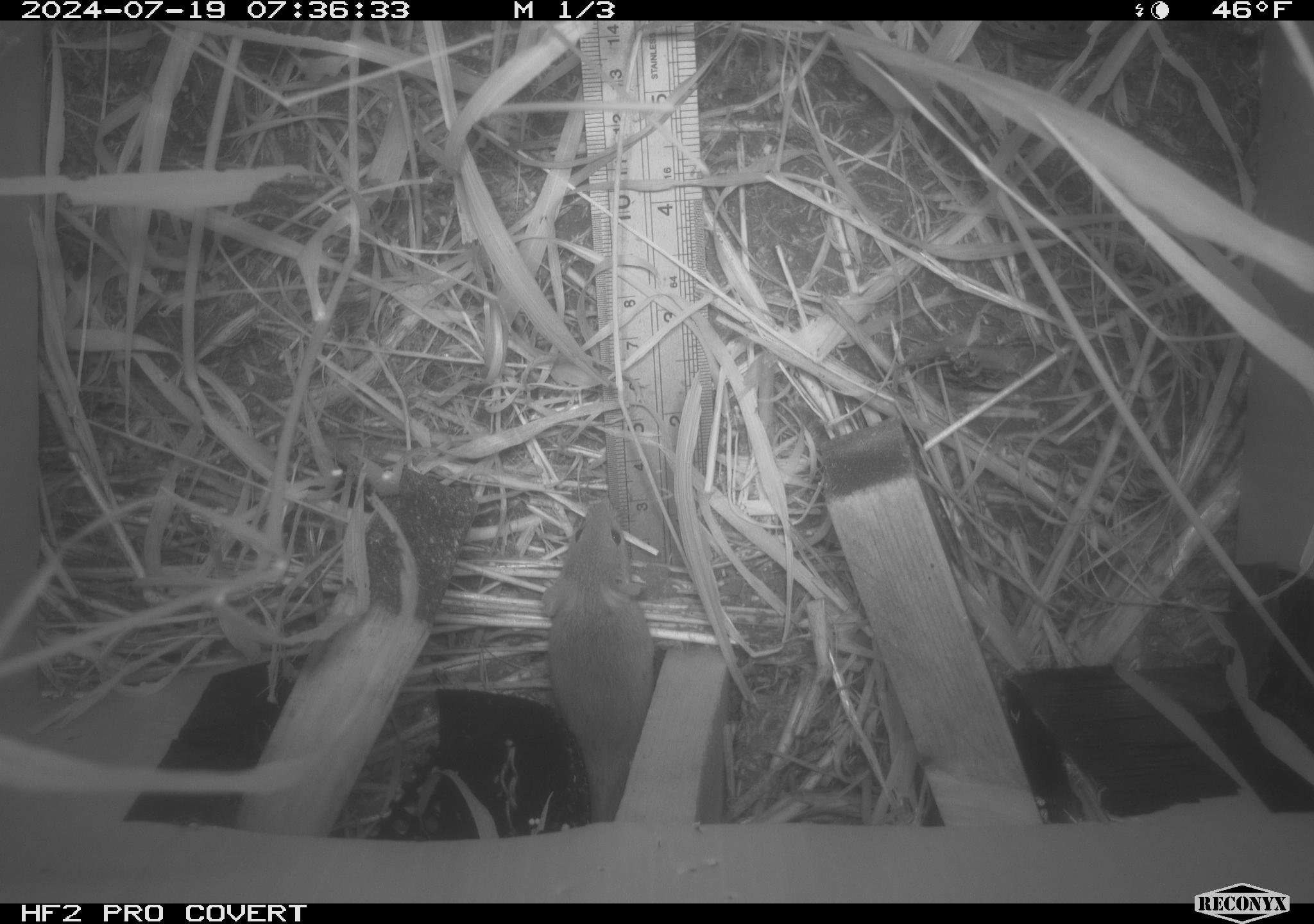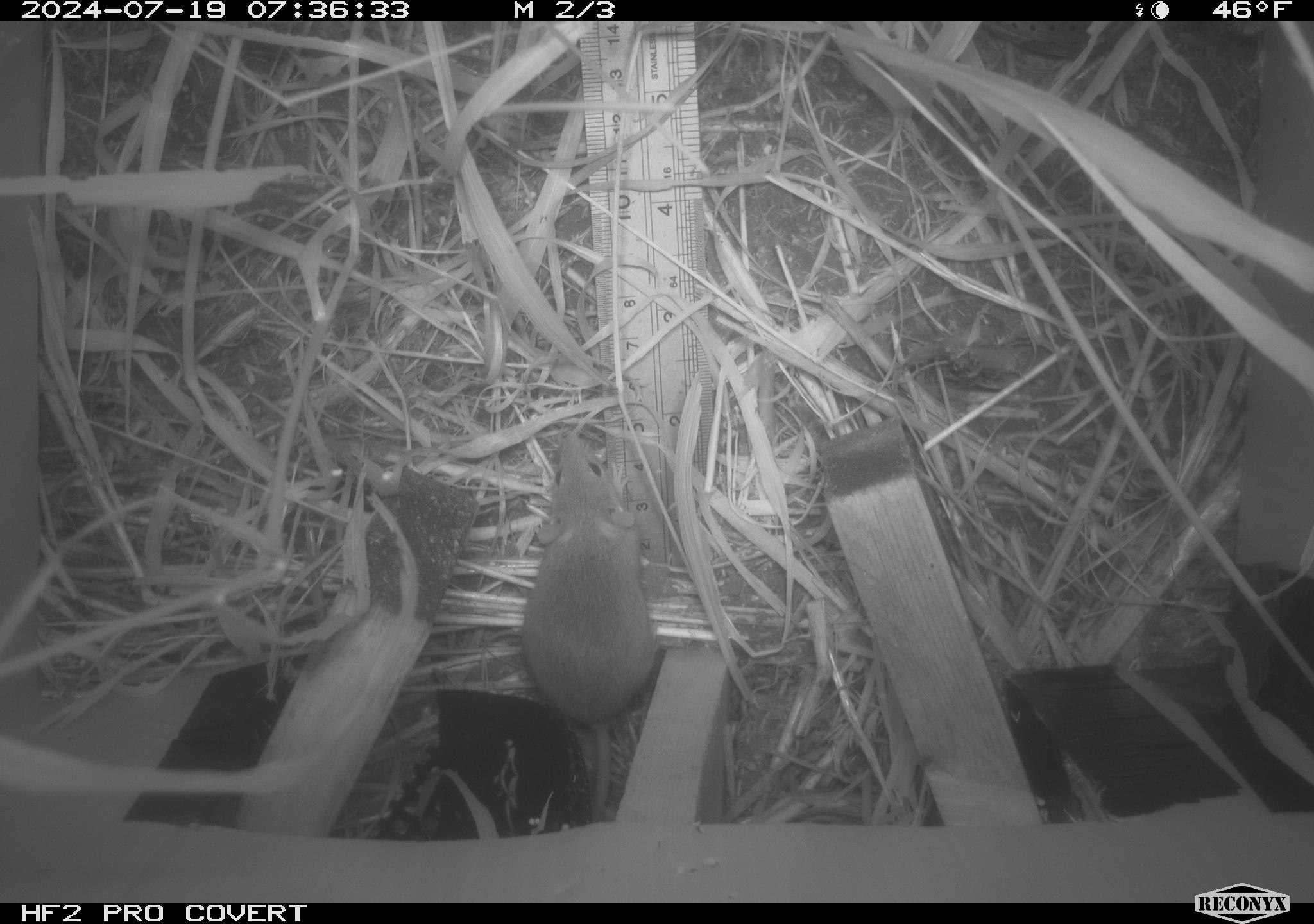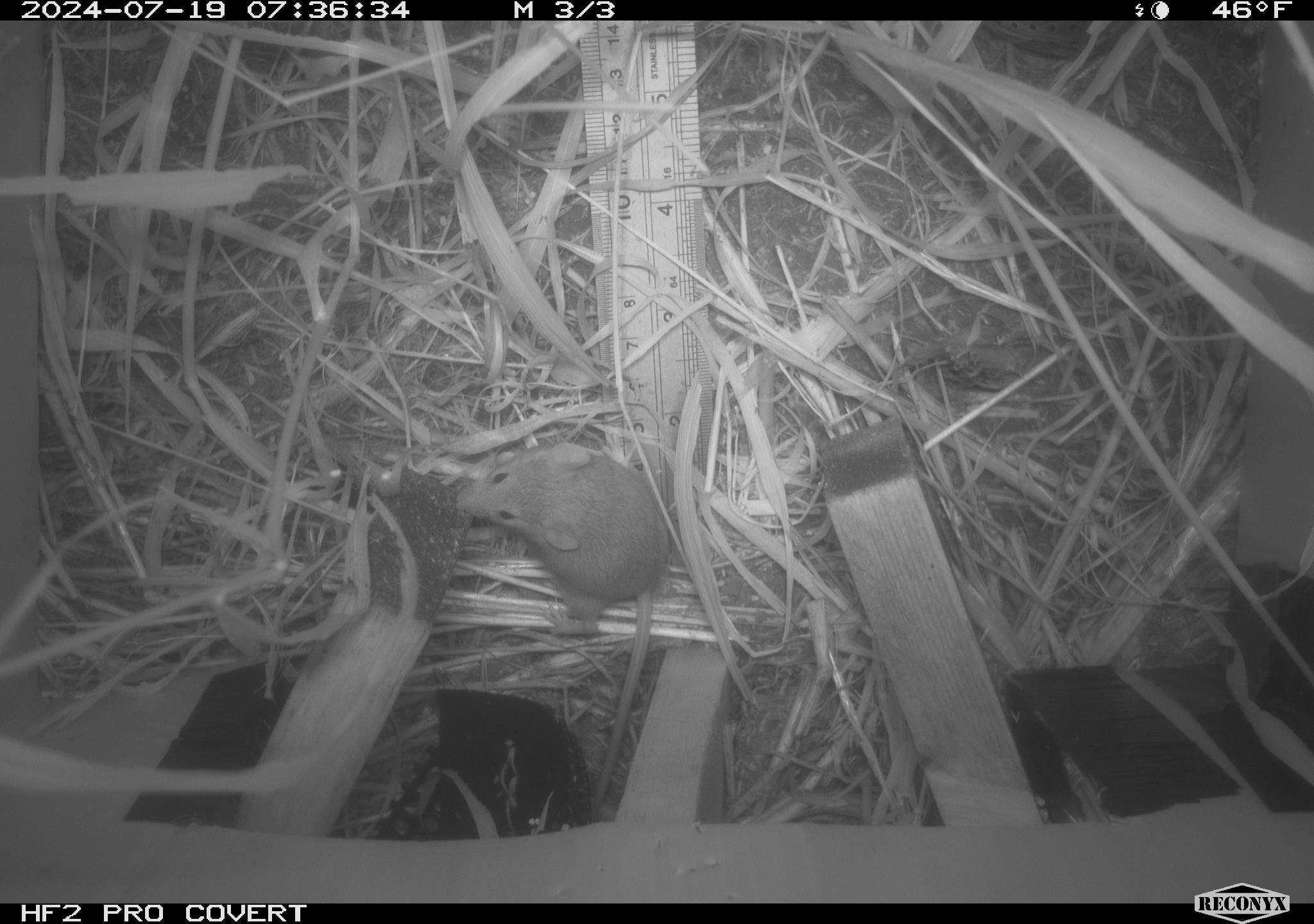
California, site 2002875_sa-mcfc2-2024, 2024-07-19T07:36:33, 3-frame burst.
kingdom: Animalia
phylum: Chordata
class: Mammalia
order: Rodentia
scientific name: Rodentia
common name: rodent